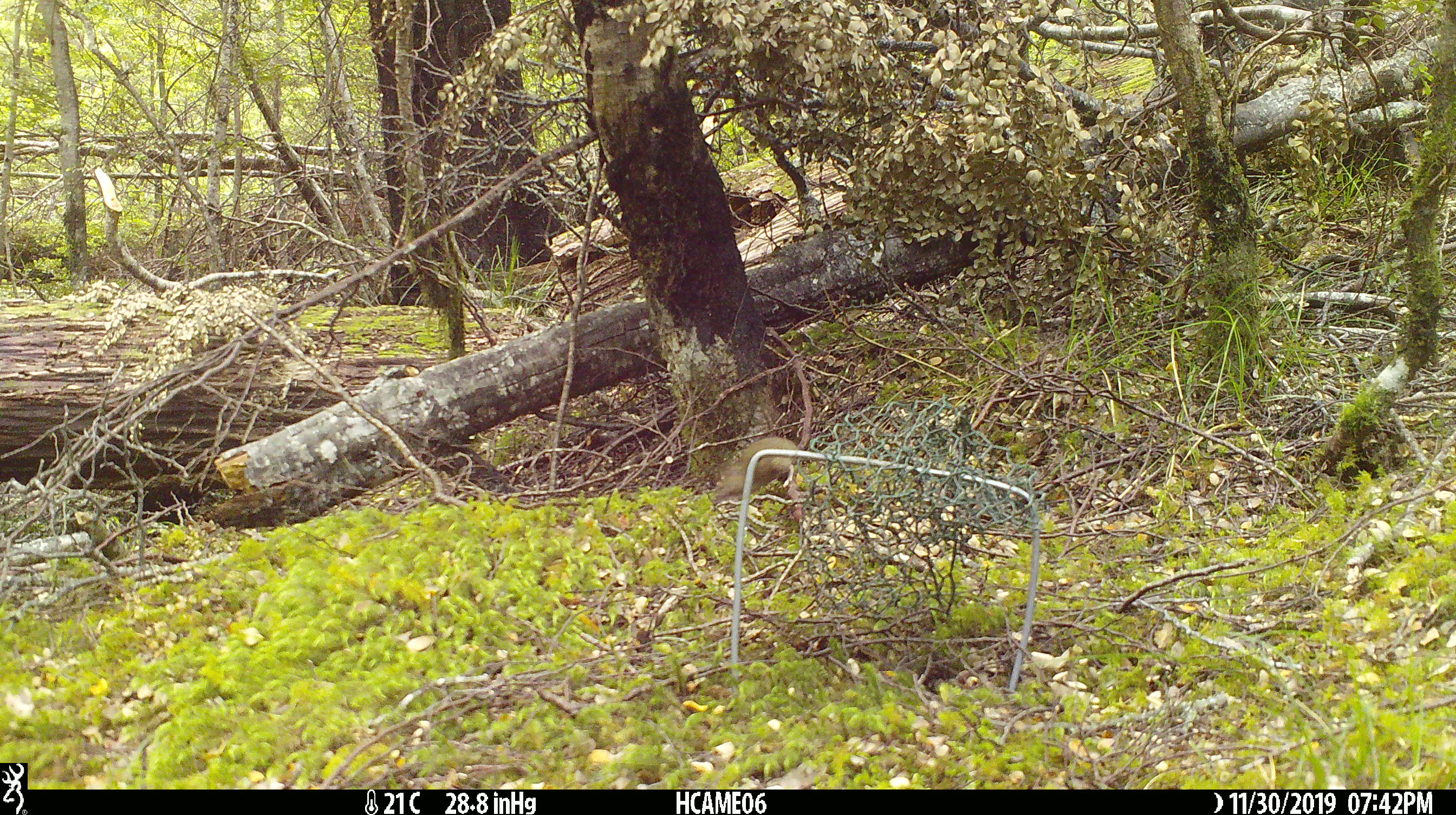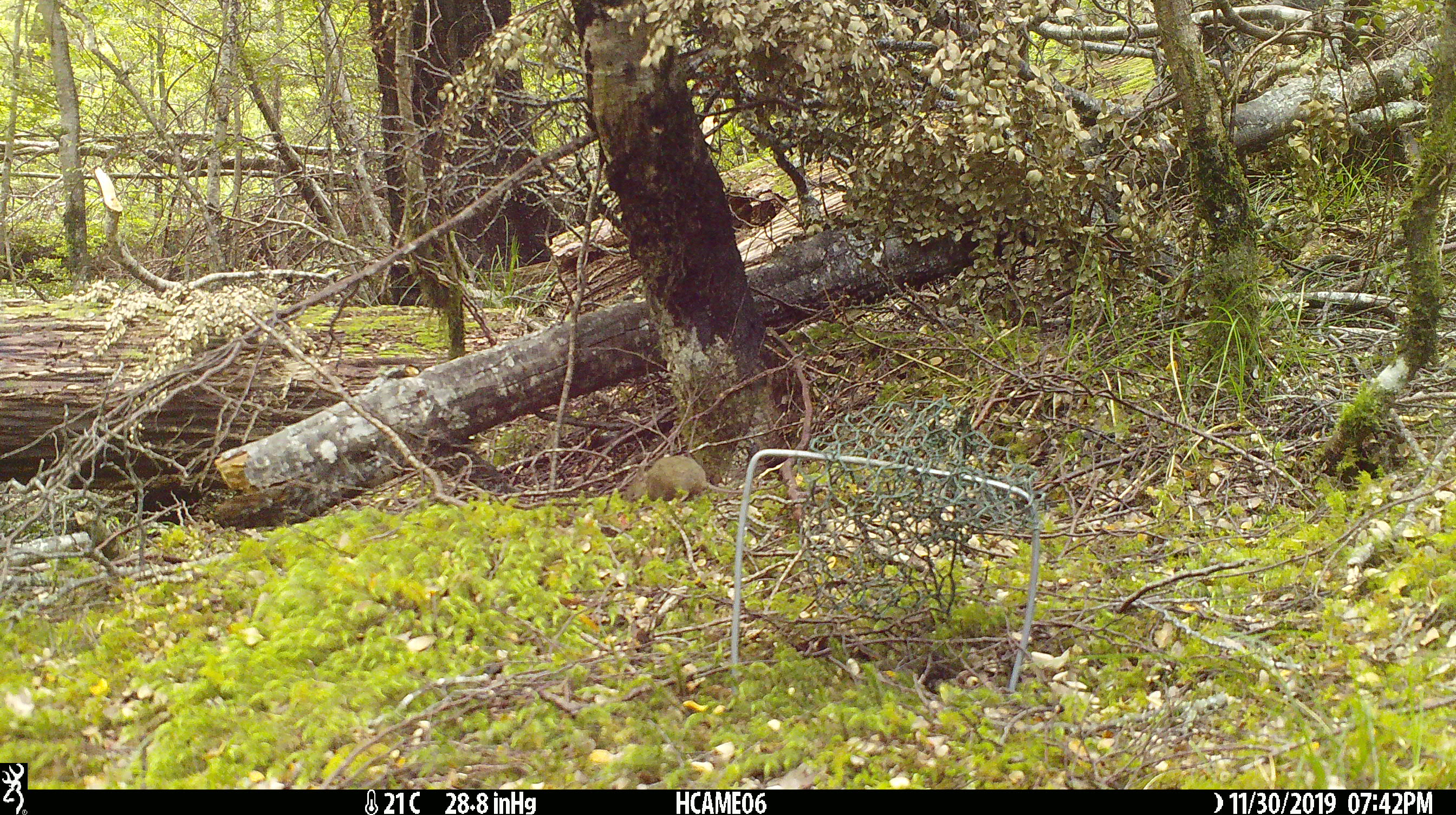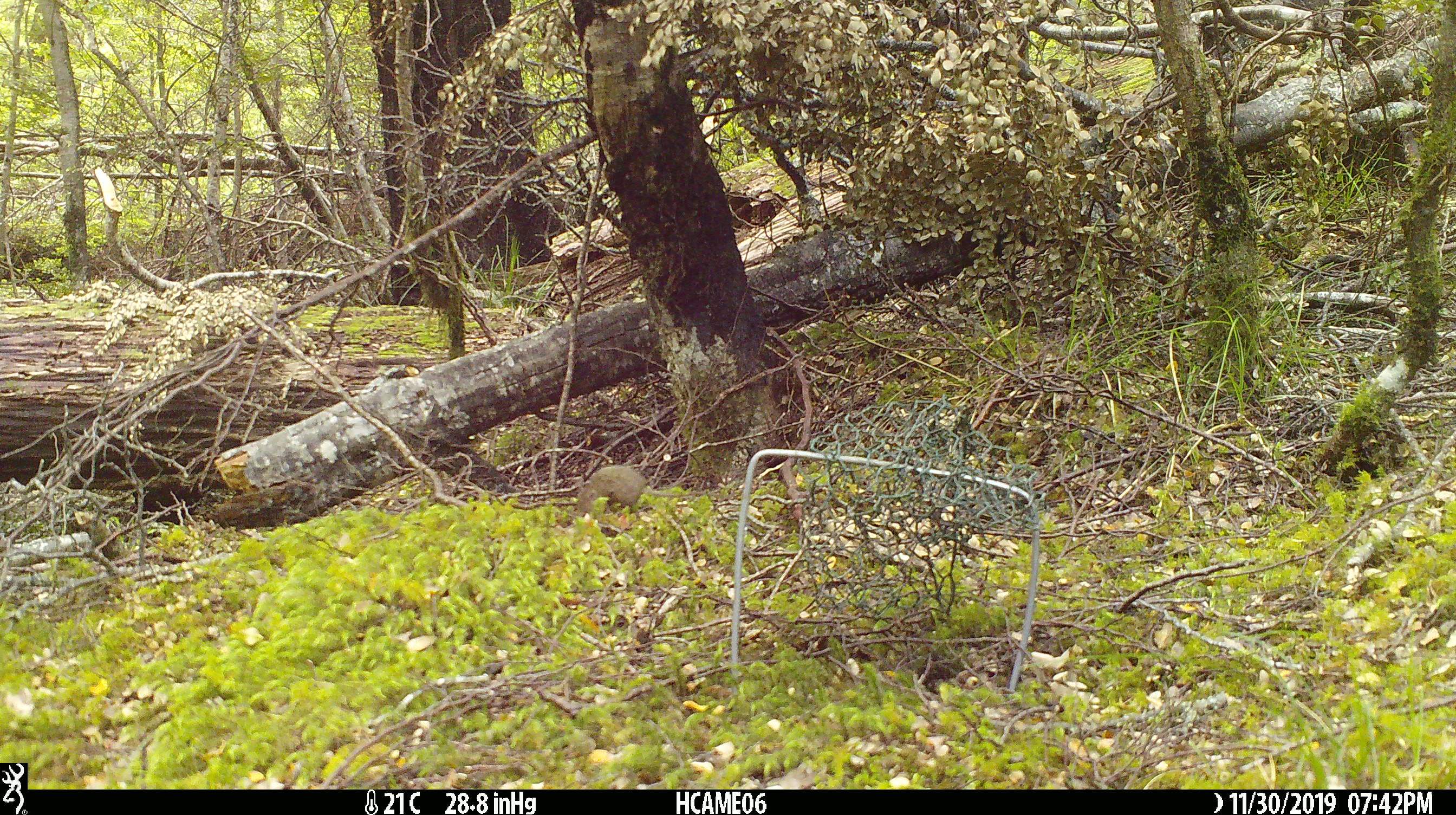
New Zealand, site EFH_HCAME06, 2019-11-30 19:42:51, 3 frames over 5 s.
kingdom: Animalia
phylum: Chordata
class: Mammalia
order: Rodentia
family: Muridae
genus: Mus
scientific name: Mus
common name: mouse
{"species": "mouse (Mus)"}